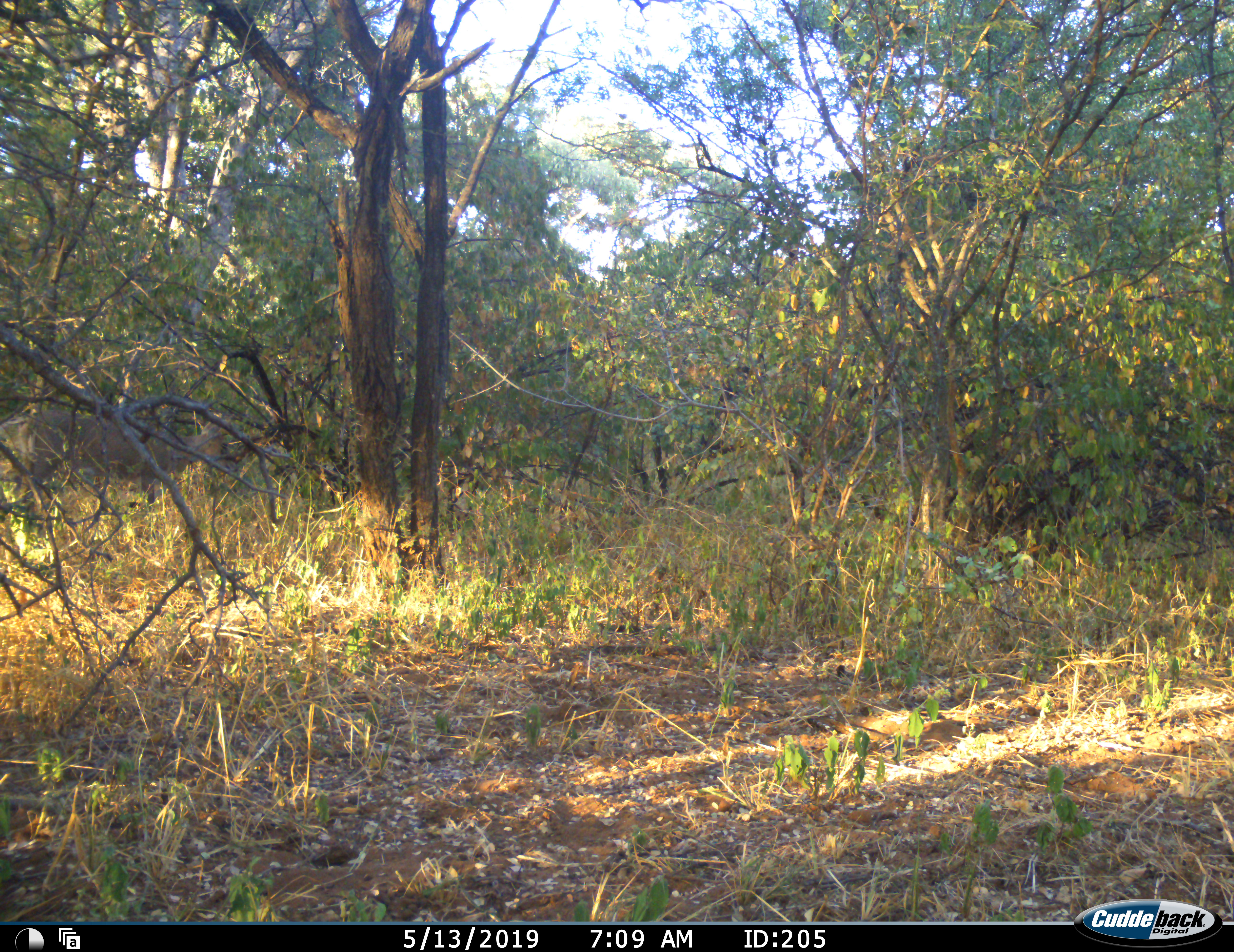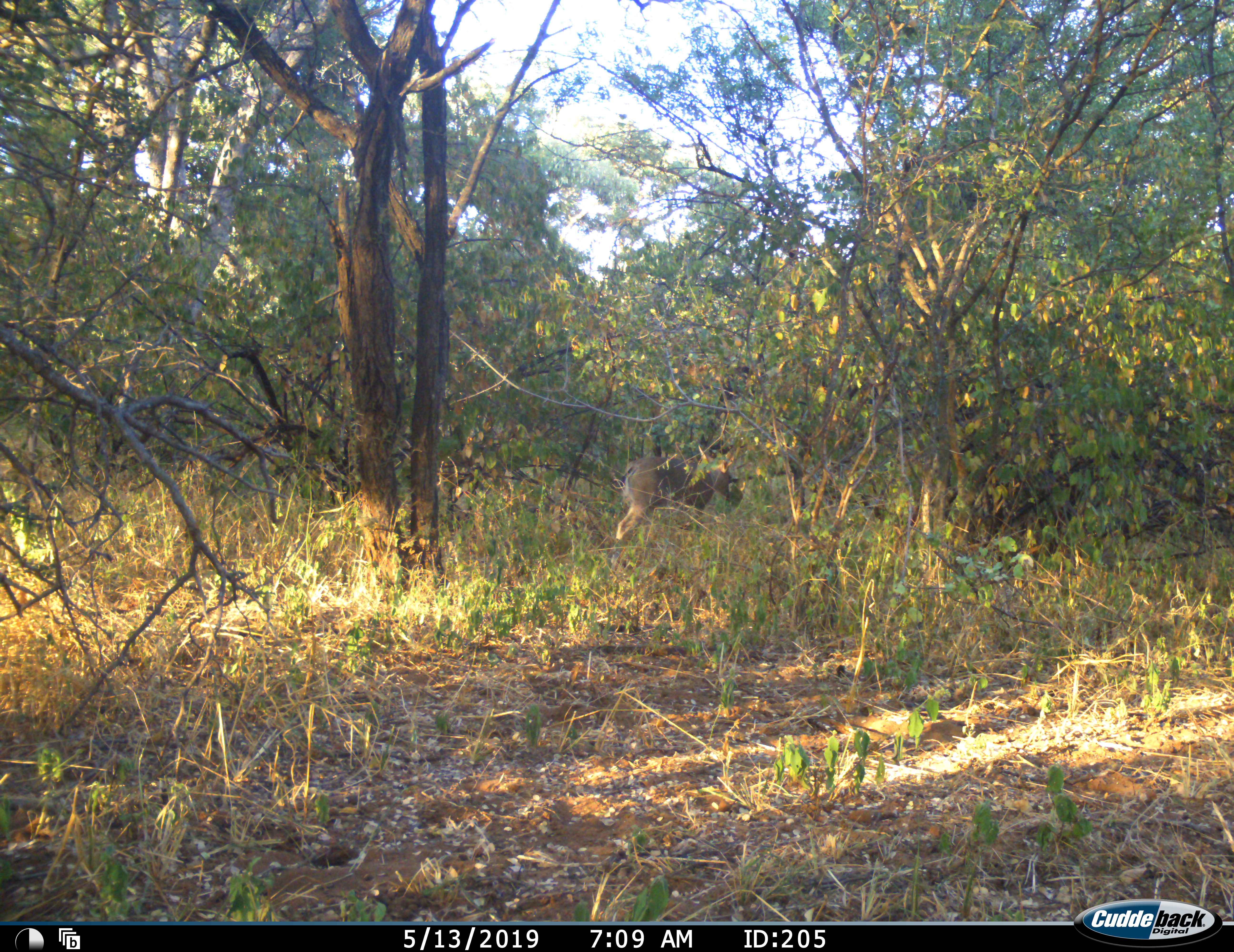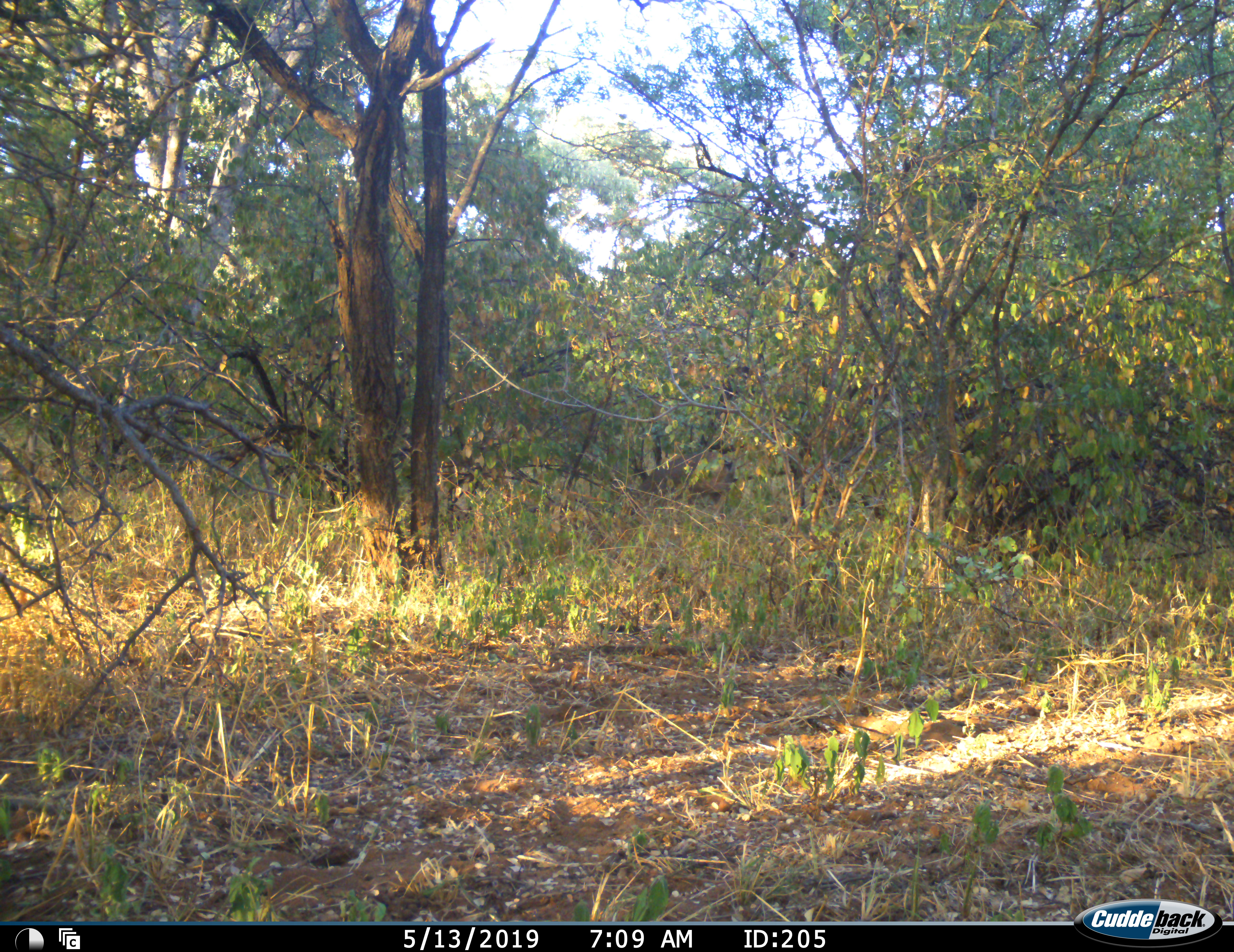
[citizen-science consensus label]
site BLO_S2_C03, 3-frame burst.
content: unidentified animal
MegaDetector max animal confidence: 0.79